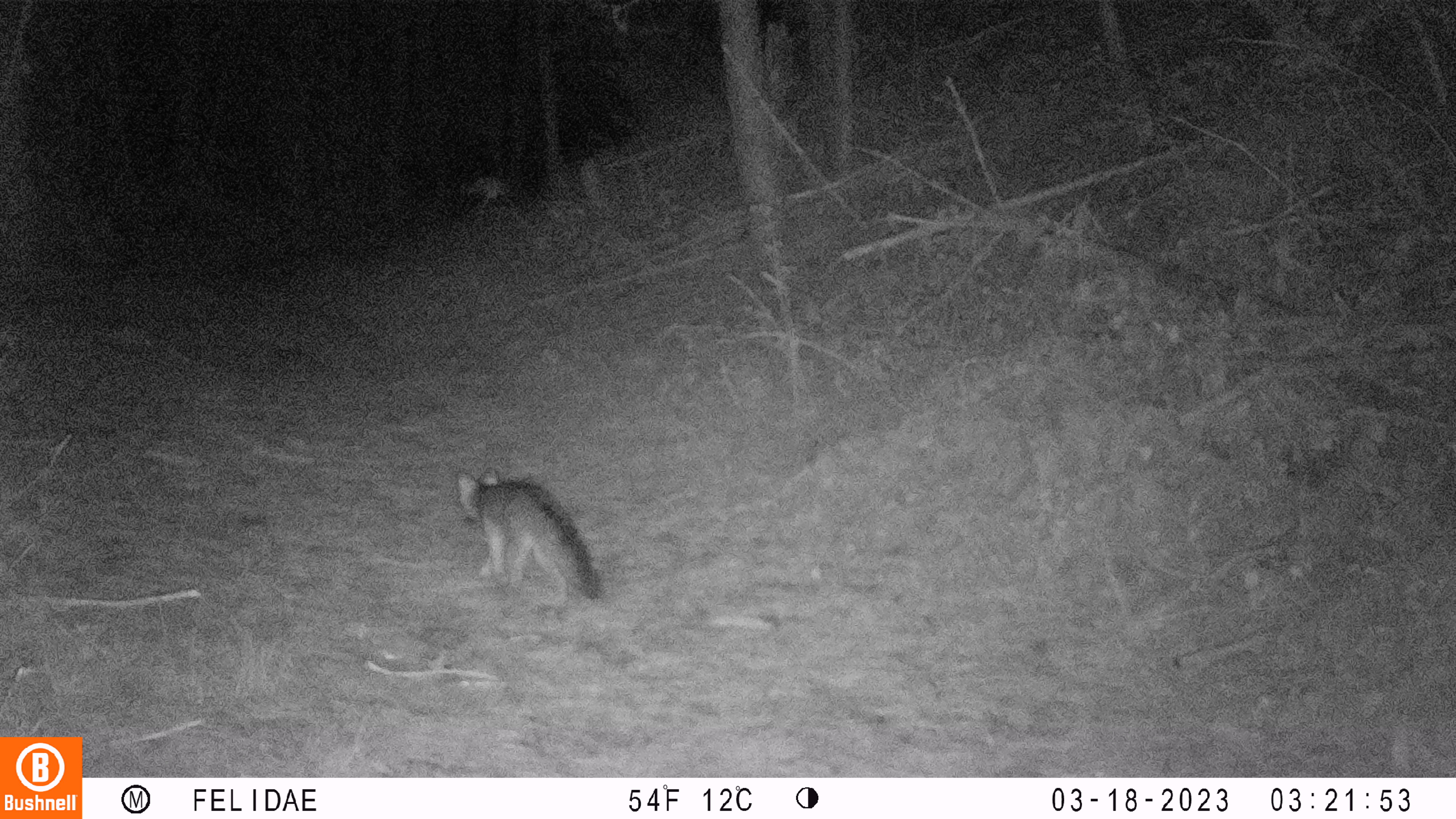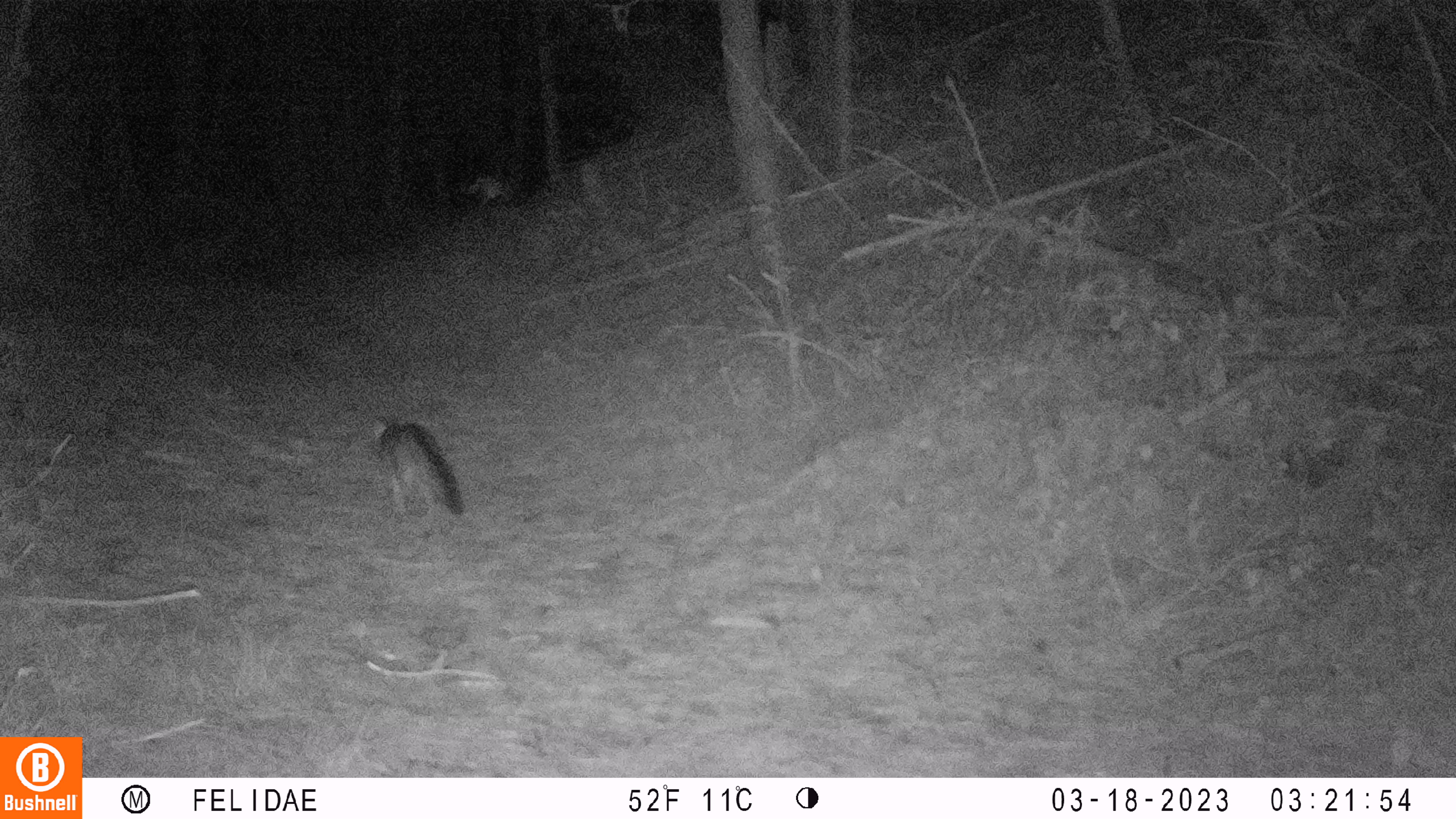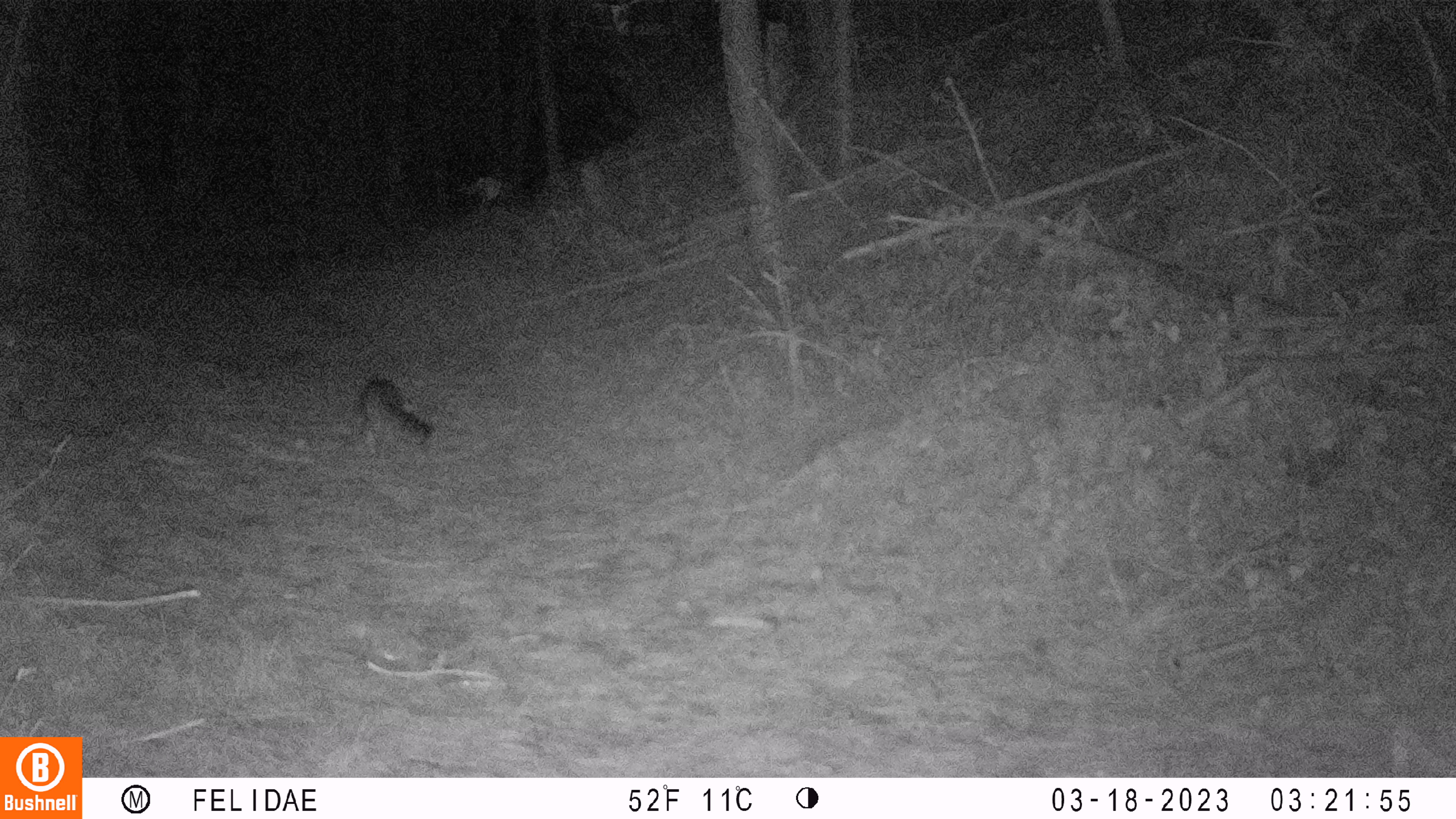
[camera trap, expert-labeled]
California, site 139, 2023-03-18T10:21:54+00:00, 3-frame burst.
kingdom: Animalia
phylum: Chordata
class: Mammalia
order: Carnivora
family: Canidae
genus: Urocyon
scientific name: Urocyon cinereoargenteus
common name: gray fox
Gray fox (Urocyon cinereoargenteus).